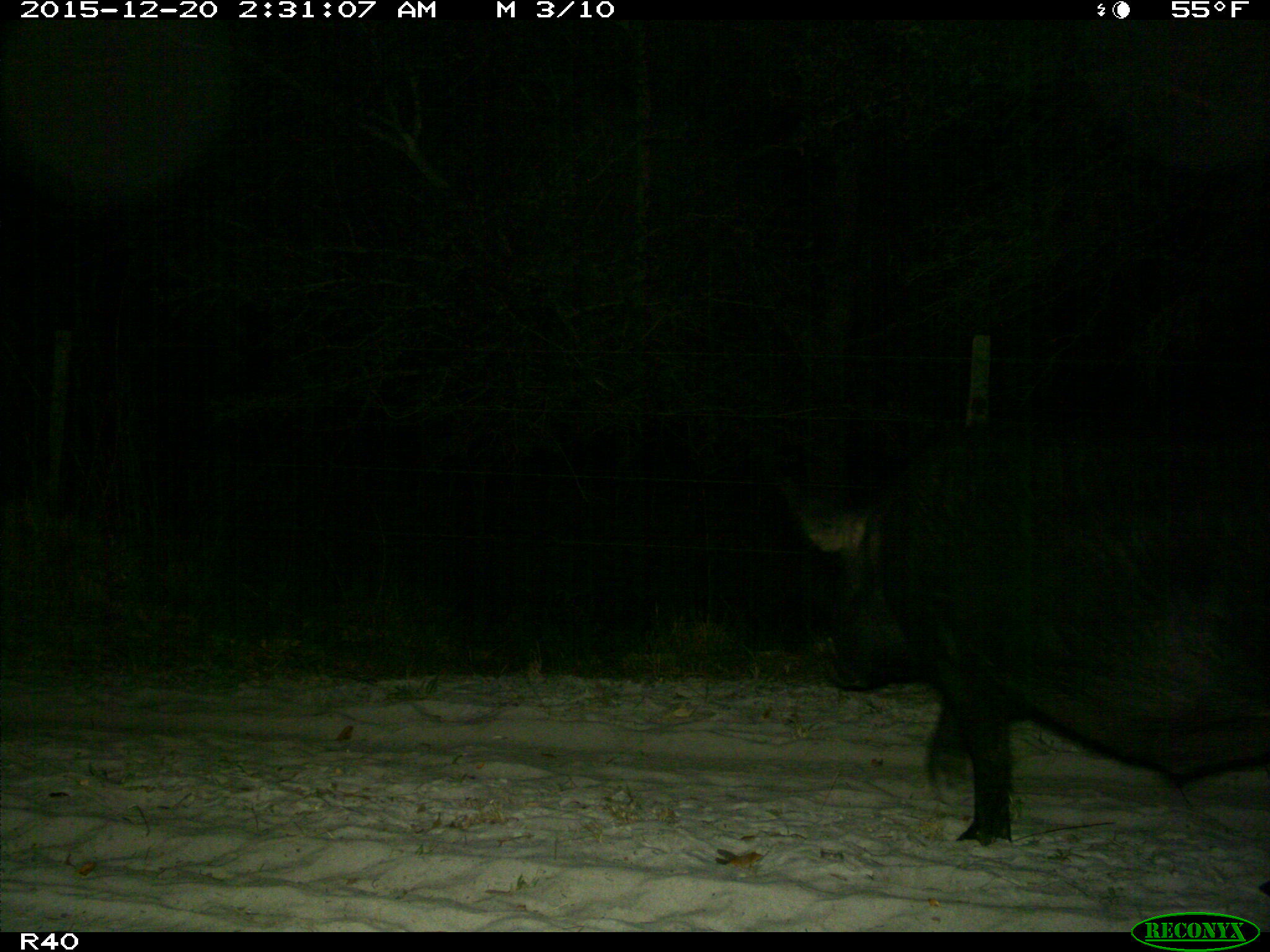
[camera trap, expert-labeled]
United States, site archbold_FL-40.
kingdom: Animalia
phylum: Chordata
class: Mammalia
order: Artiodactyla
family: Suidae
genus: Sus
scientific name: Sus scrofa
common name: wild boar